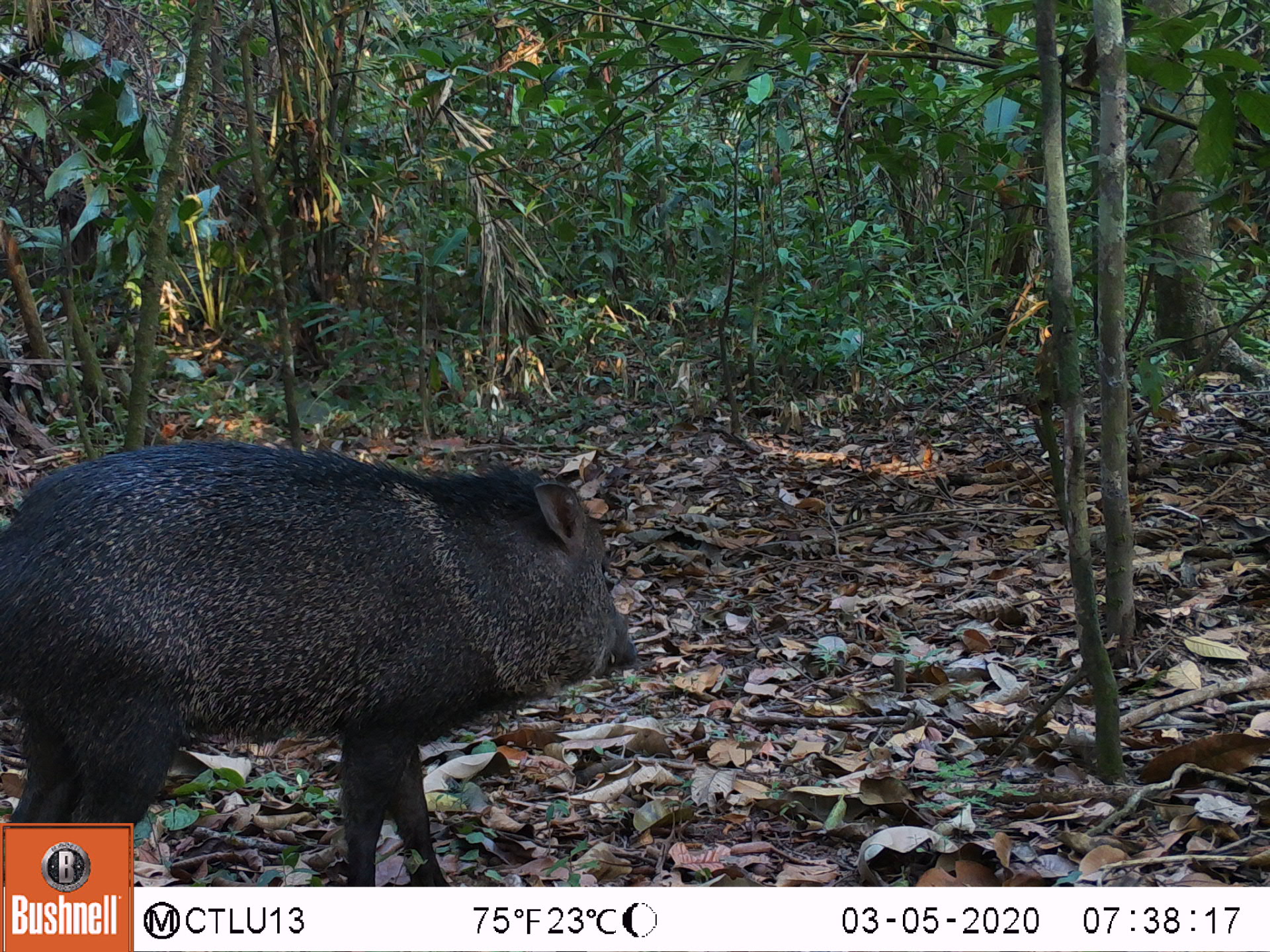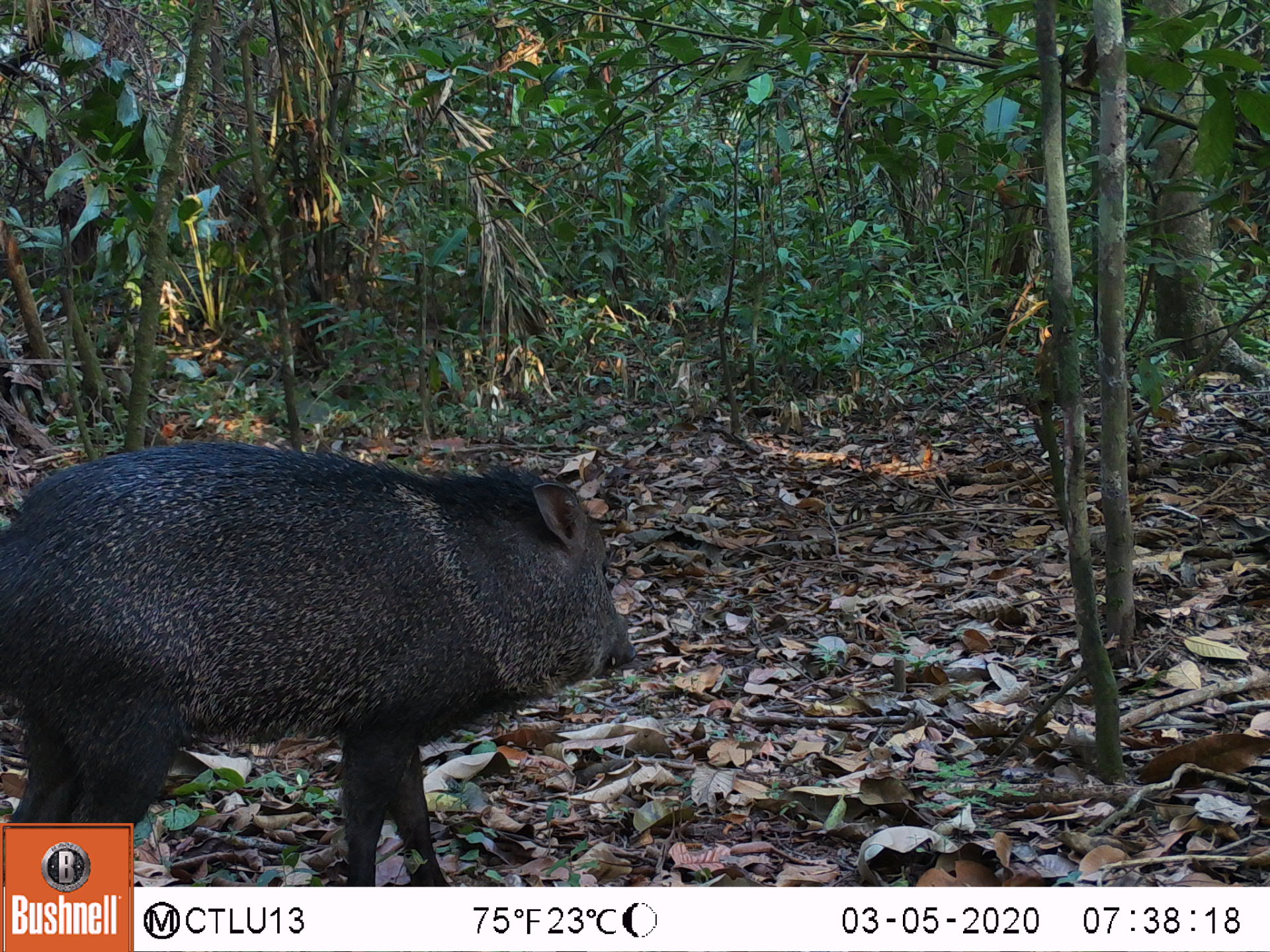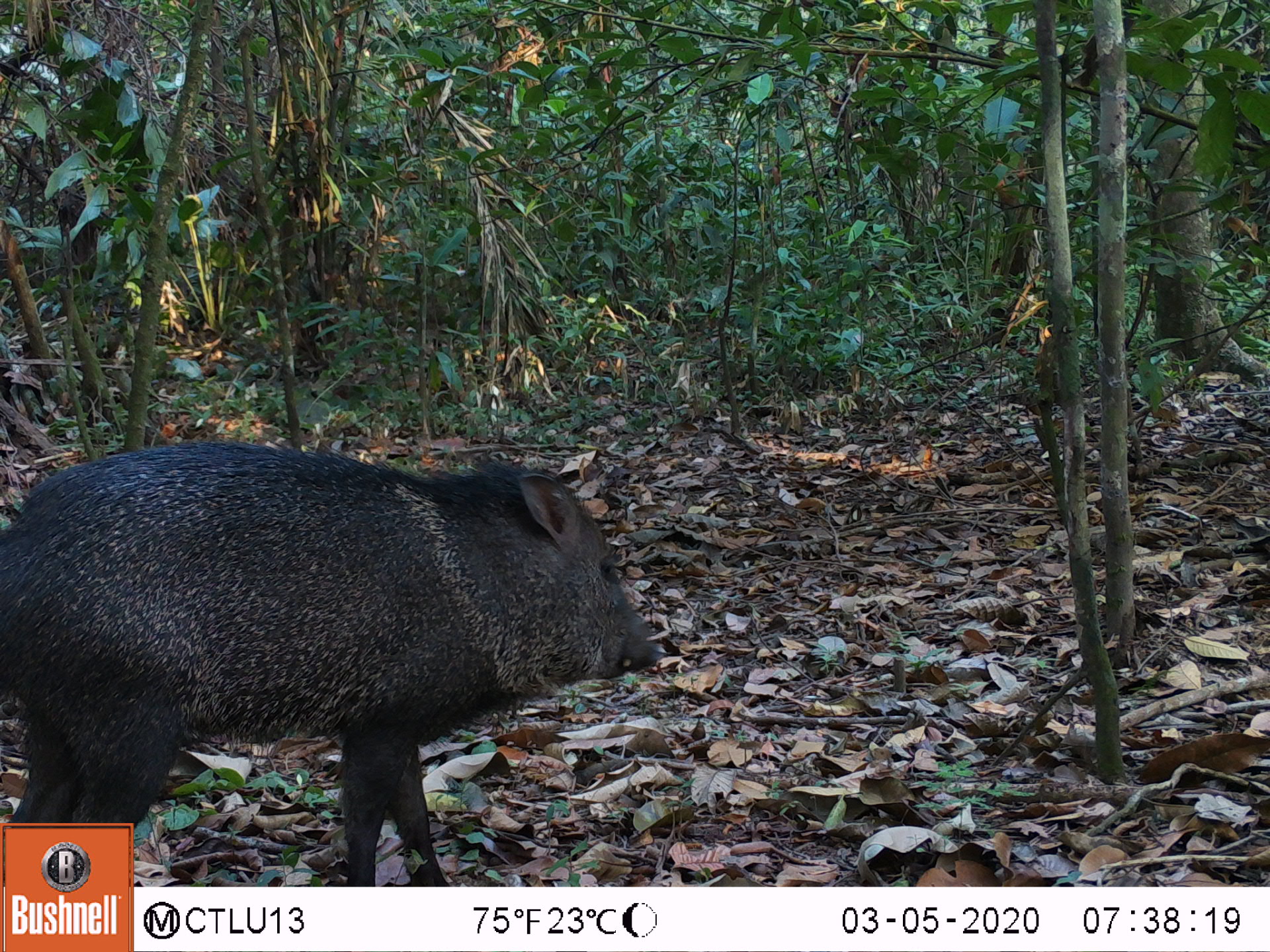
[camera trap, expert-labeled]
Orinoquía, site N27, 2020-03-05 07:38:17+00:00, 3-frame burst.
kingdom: Animalia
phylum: Chordata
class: Mammalia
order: Artiodactyla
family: Tayassuidae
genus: Pecari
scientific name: Pecari tajacu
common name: collared peccary